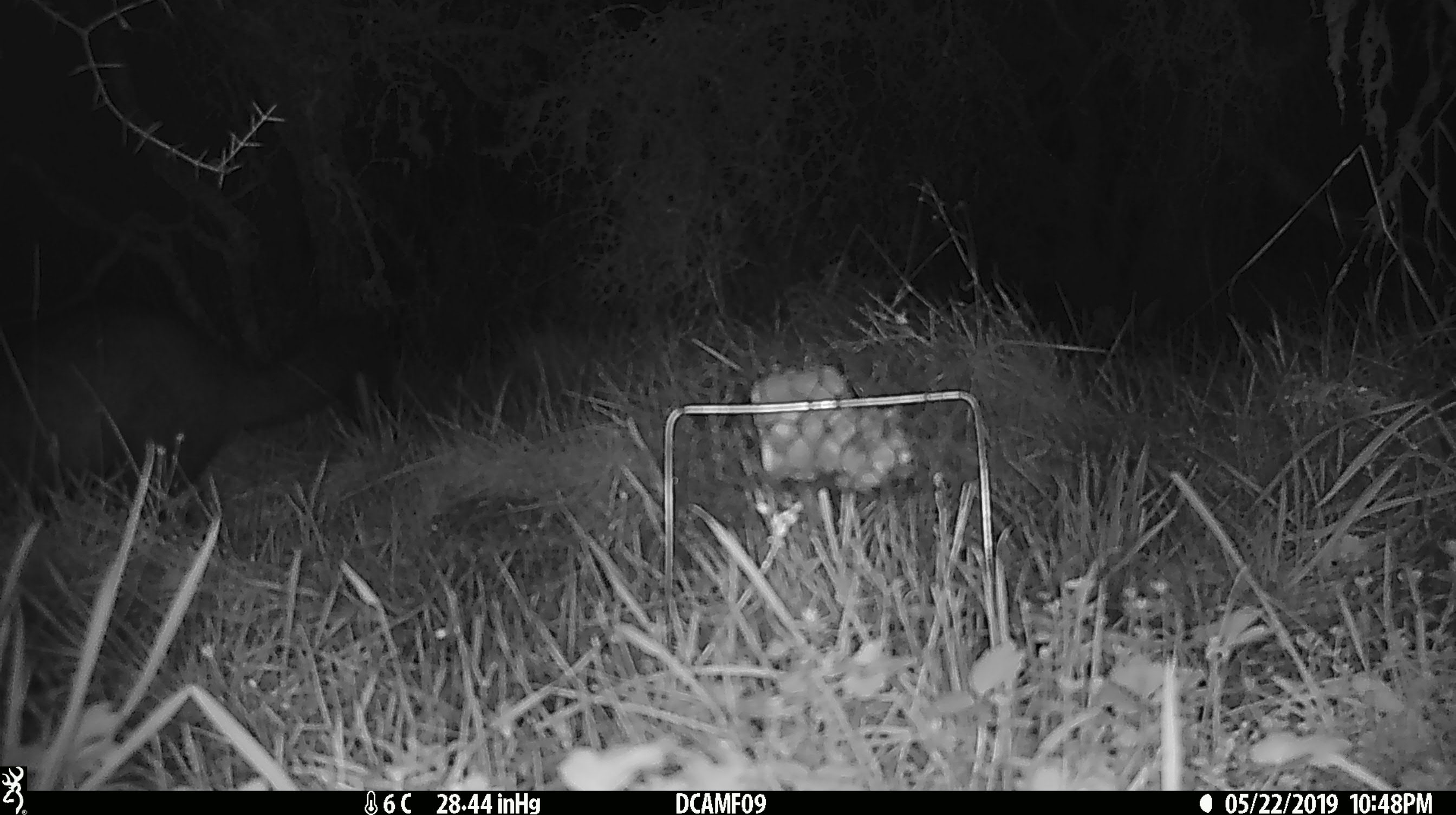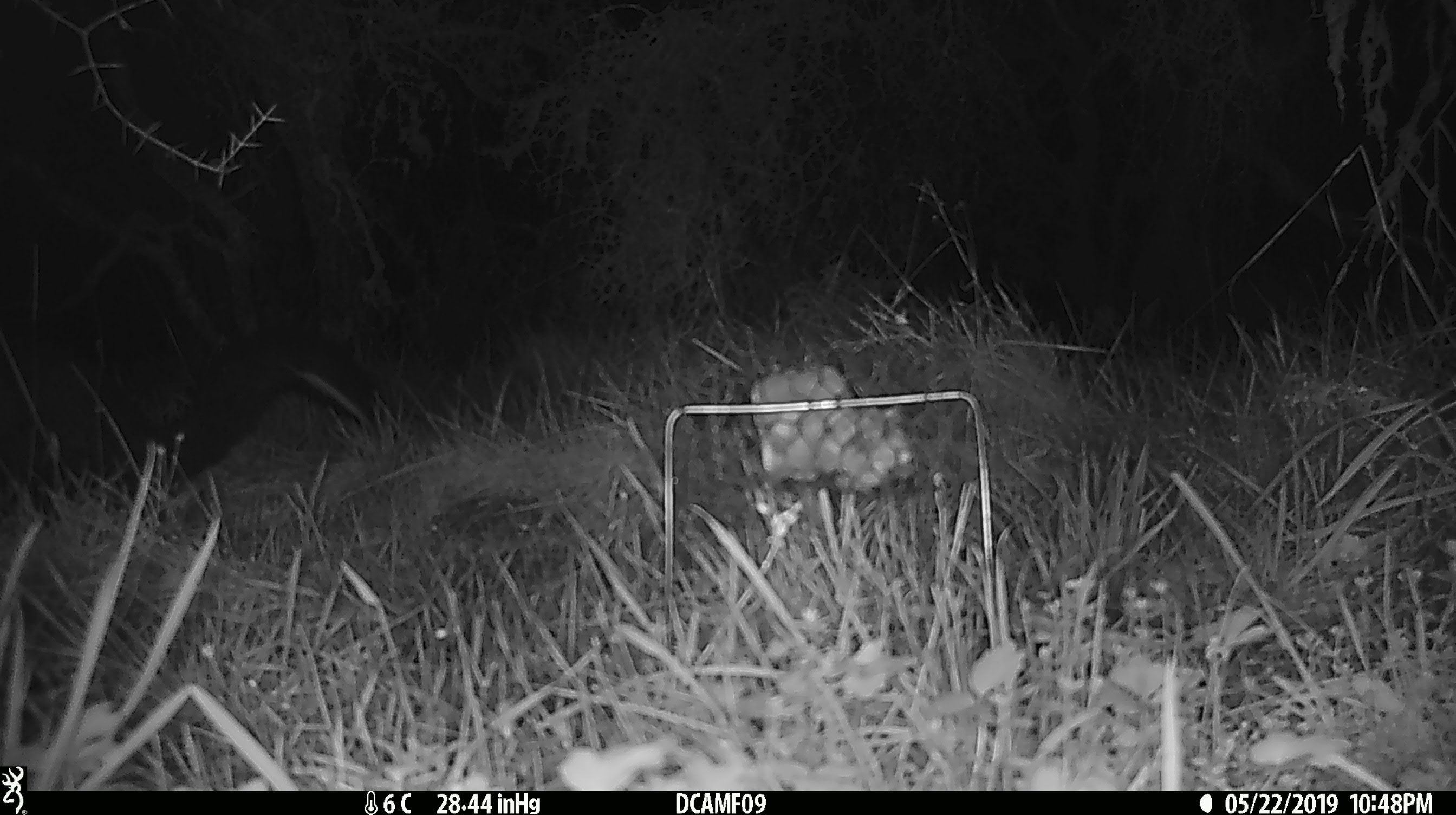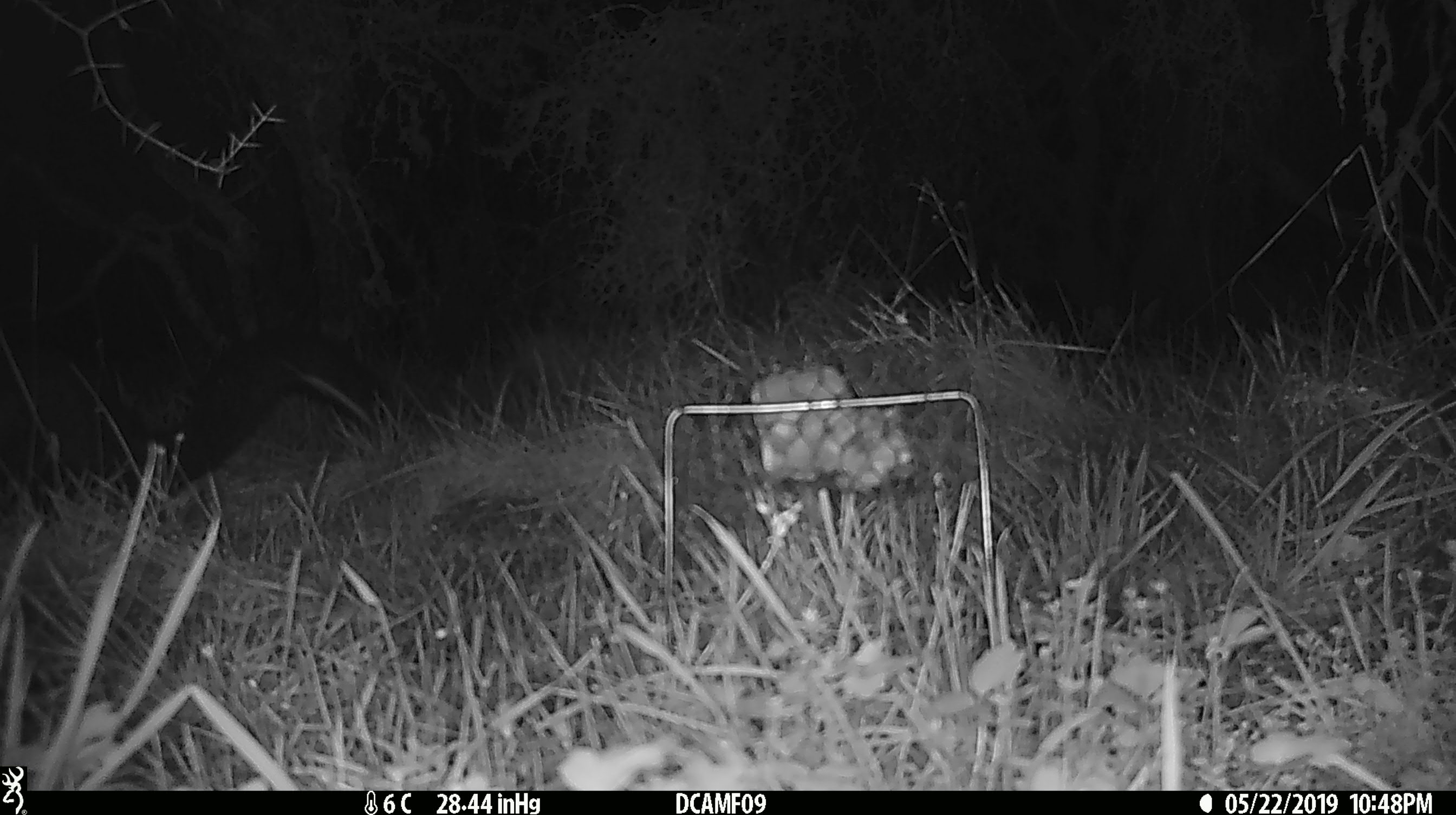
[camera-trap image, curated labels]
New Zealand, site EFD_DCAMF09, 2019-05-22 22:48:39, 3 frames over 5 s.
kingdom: Animalia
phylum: Chordata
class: Mammalia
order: Diprotodontia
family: Phalangeridae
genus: Trichosurus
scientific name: Trichosurus vulpecula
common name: common brushtail possum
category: possum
Possum (common brushtail possum) (Trichosurus vulpecula).